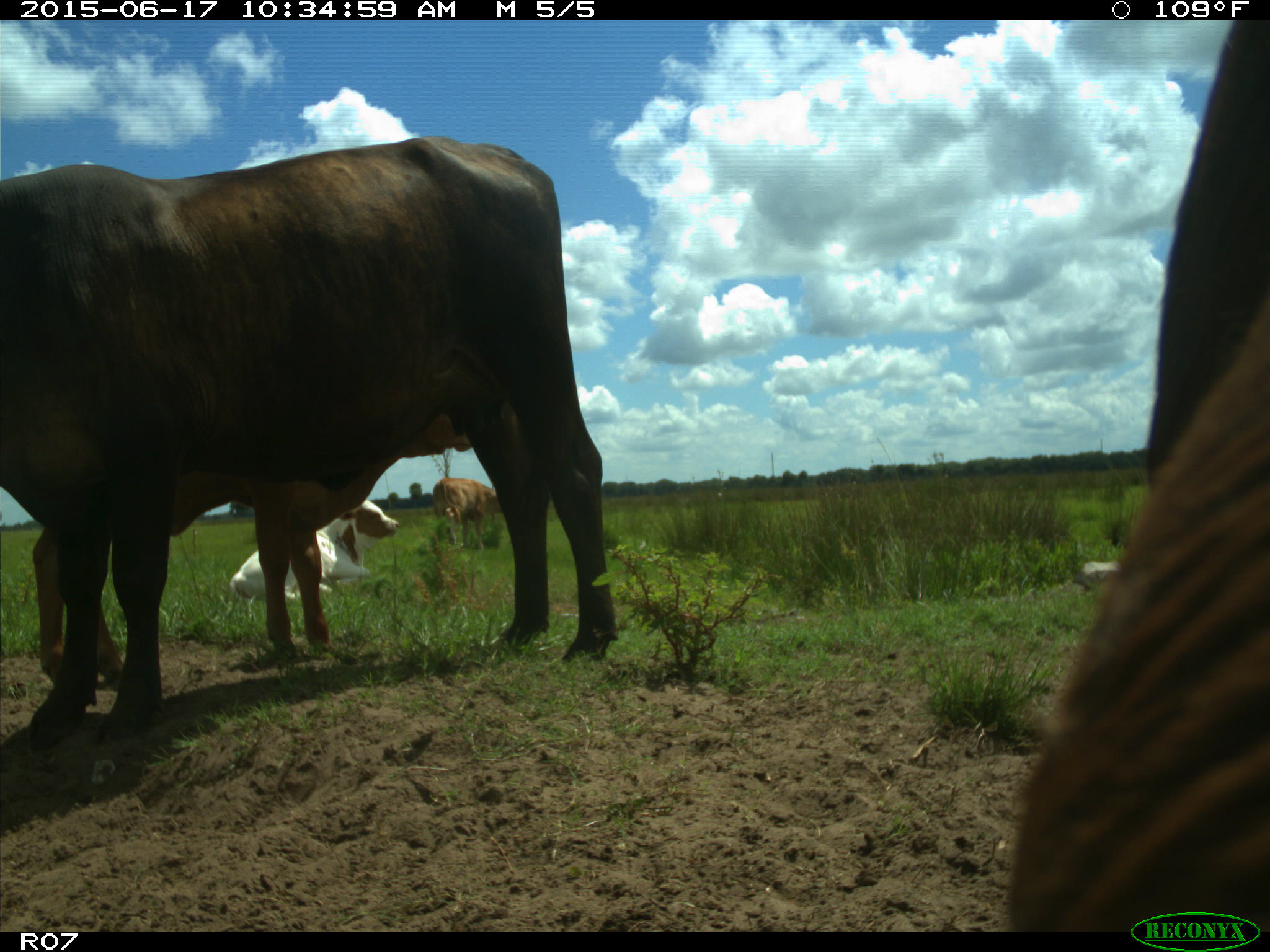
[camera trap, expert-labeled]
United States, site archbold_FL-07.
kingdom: Animalia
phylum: Chordata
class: Mammalia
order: Artiodactyla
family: Bovidae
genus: Bos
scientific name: Bos taurus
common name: domestic cow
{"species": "Bos taurus (domestic cow)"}